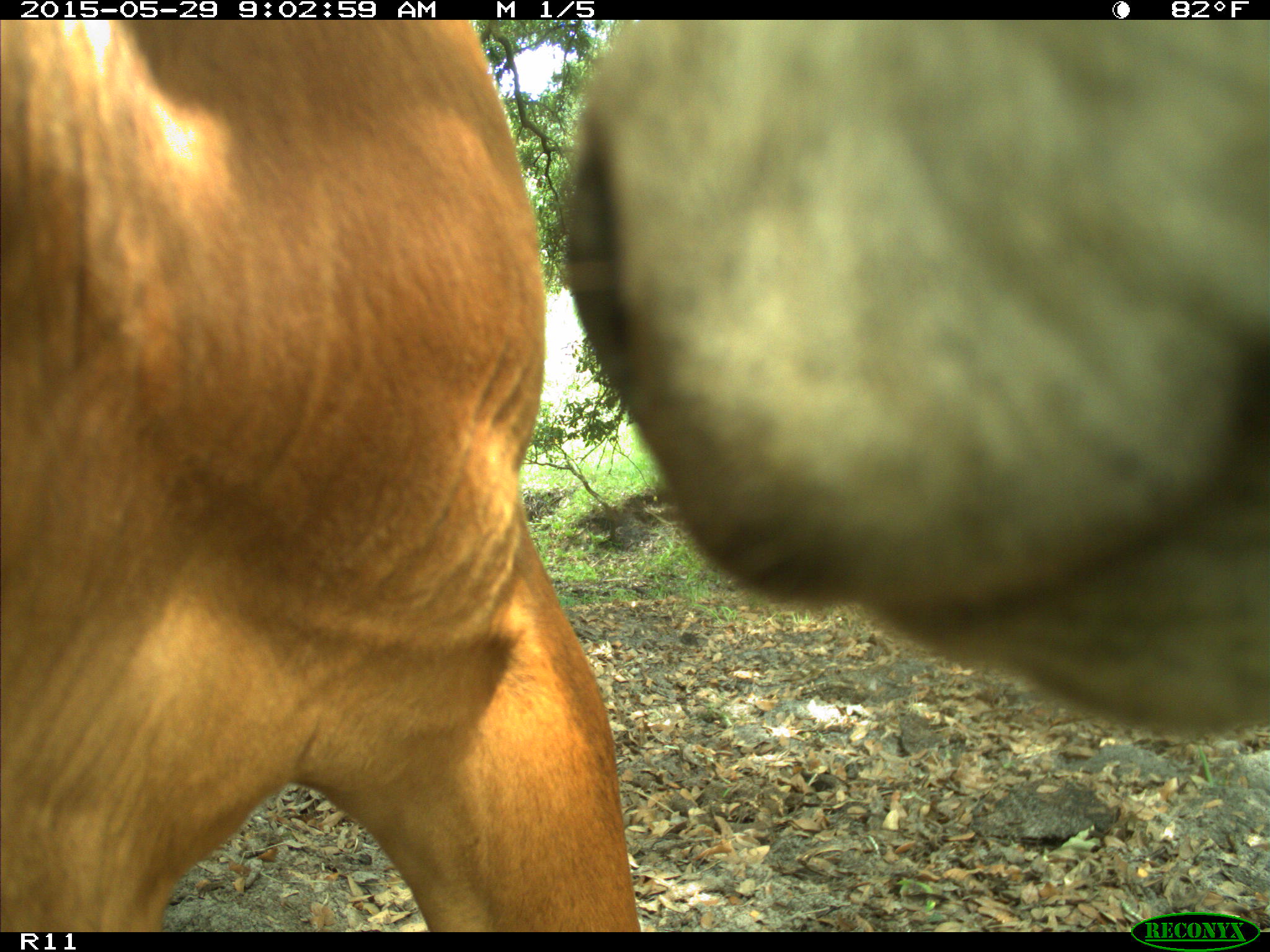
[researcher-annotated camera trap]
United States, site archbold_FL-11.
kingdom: Animalia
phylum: Chordata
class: Mammalia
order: Artiodactyla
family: Bovidae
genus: Bos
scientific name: Bos taurus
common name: domestic cow